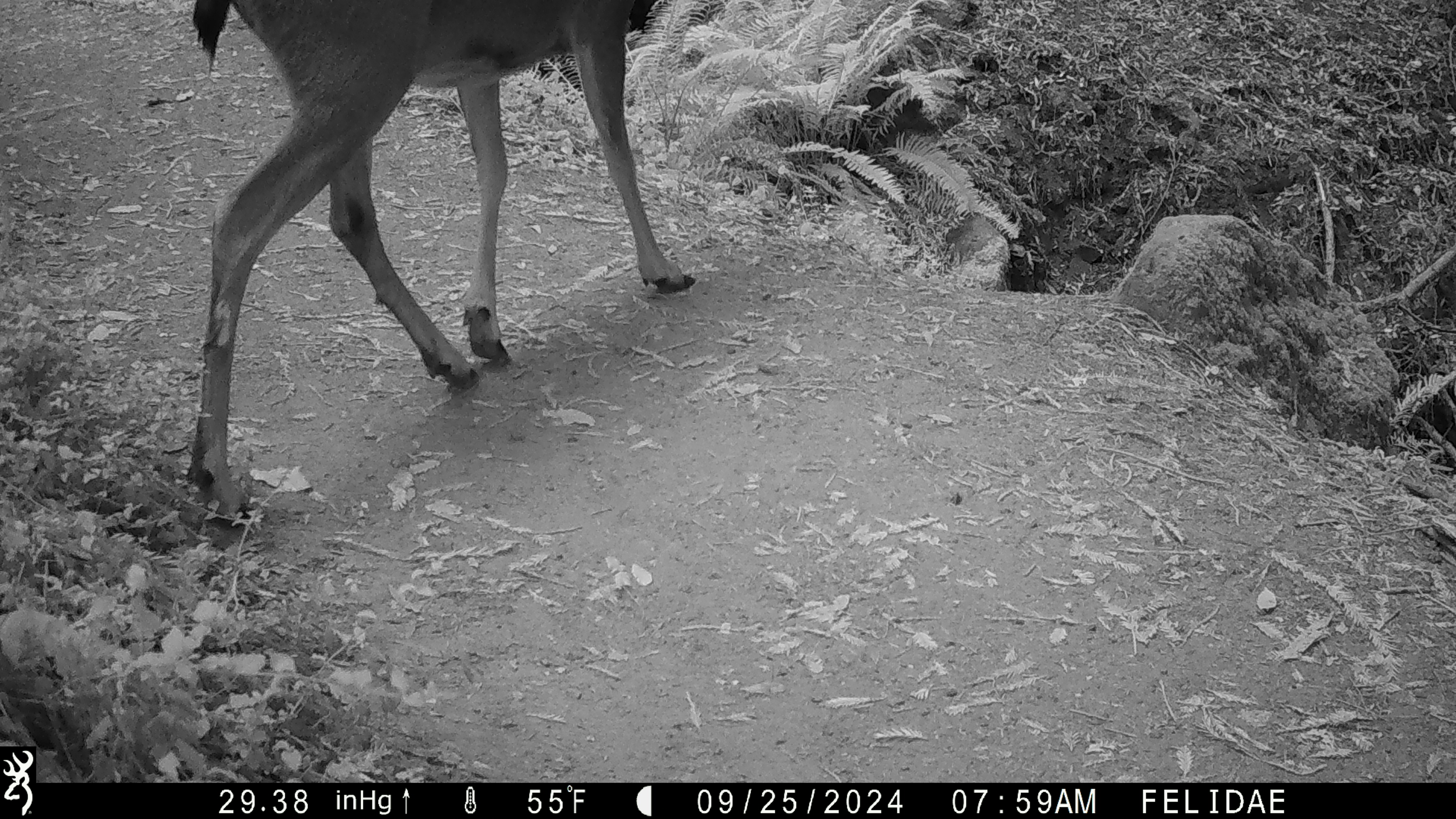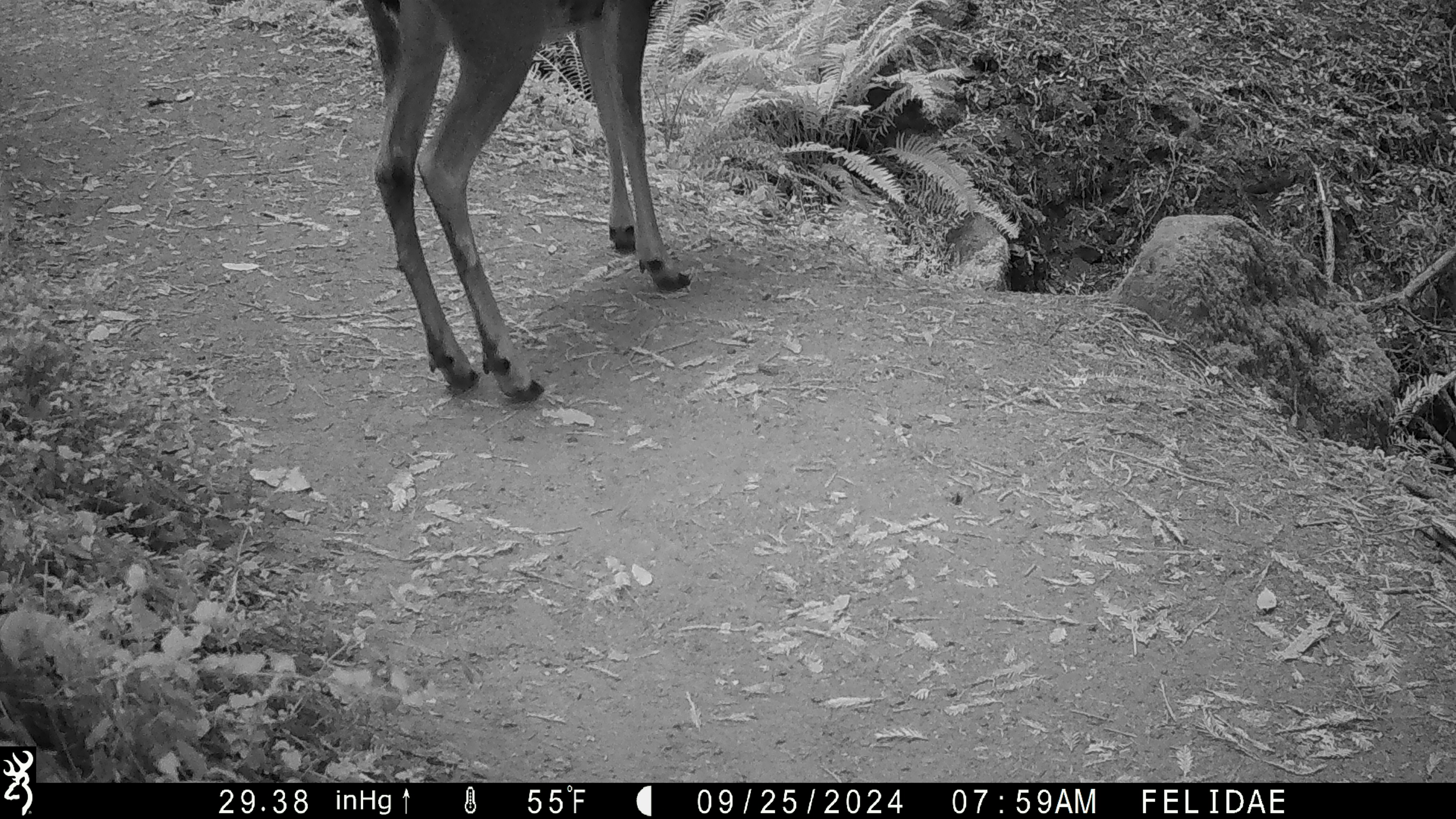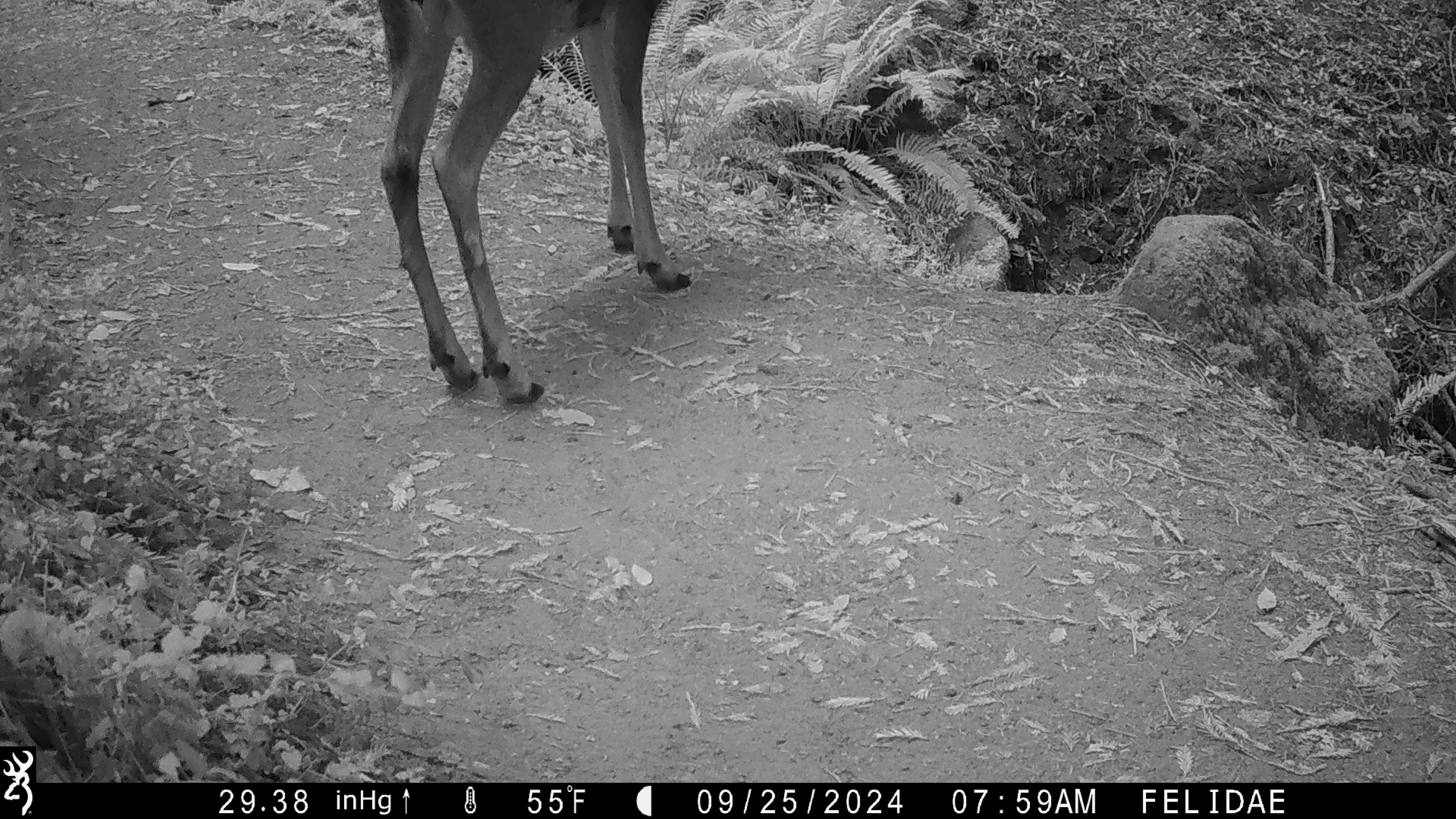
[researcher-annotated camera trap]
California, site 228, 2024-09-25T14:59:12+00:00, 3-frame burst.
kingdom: Animalia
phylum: Chordata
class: Mammalia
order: Artiodactyla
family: Cervidae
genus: Odocoileus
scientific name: Odocoileus hemionus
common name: mule deer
Mule deer (Odocoileus hemionus).